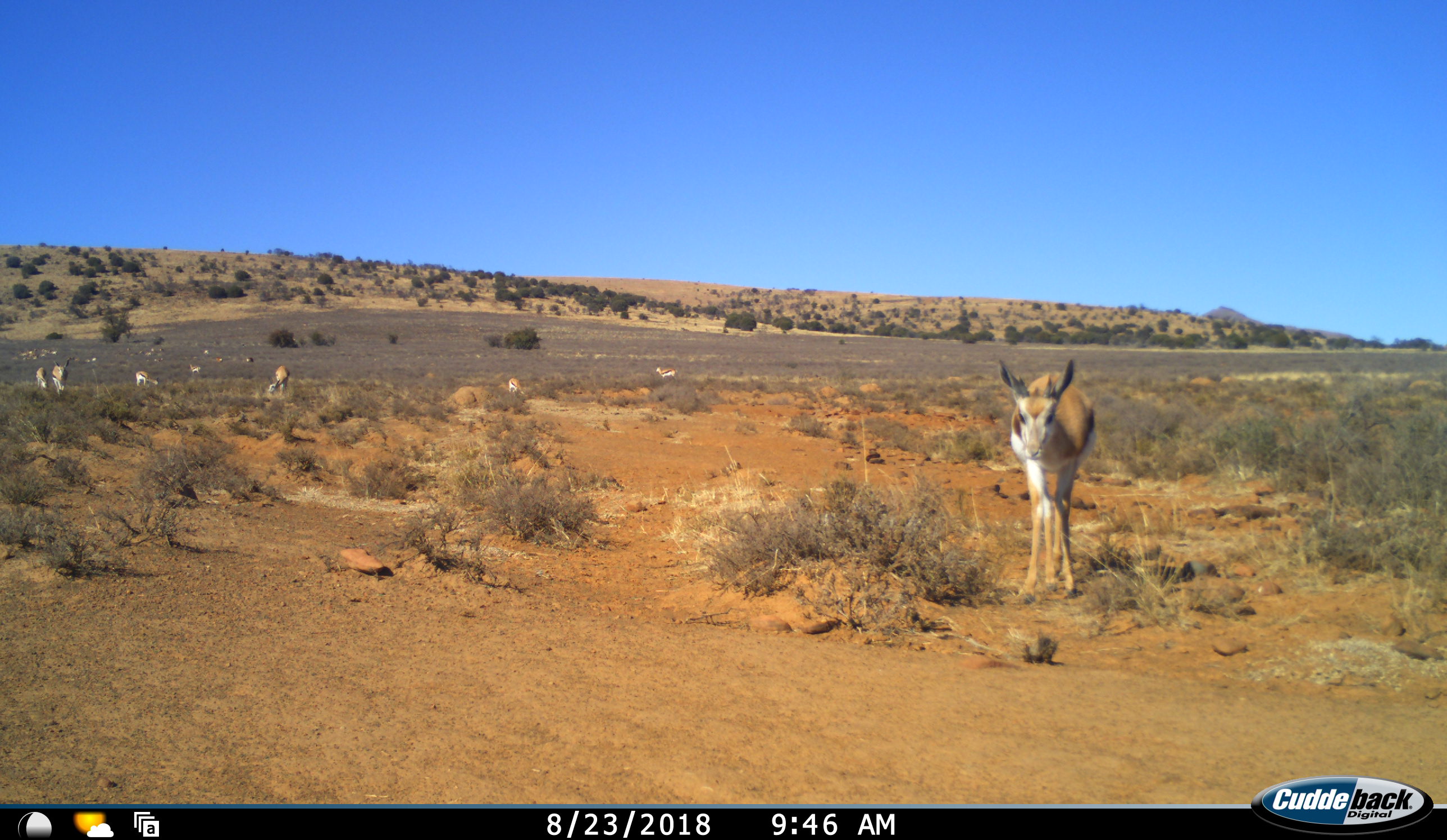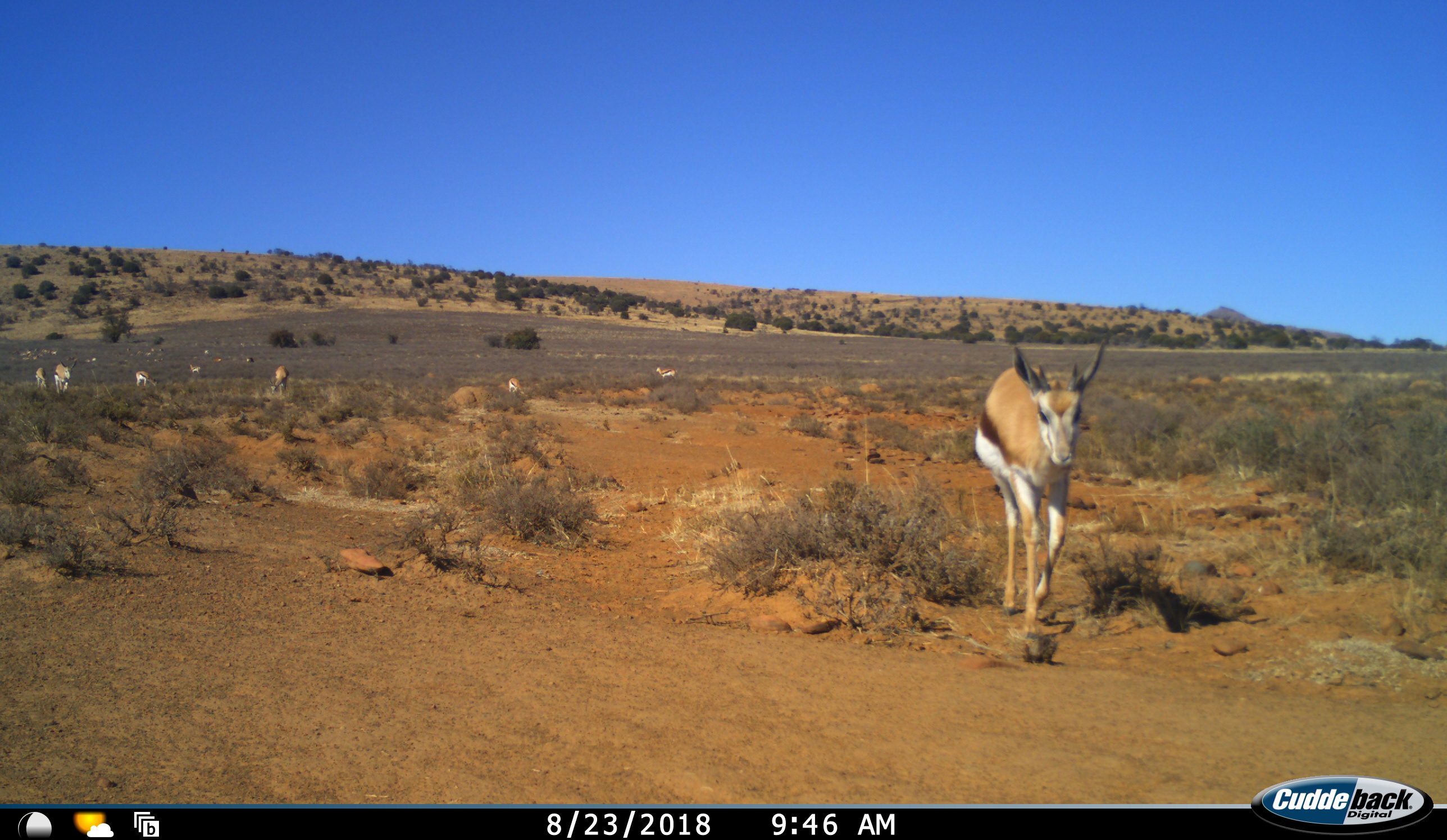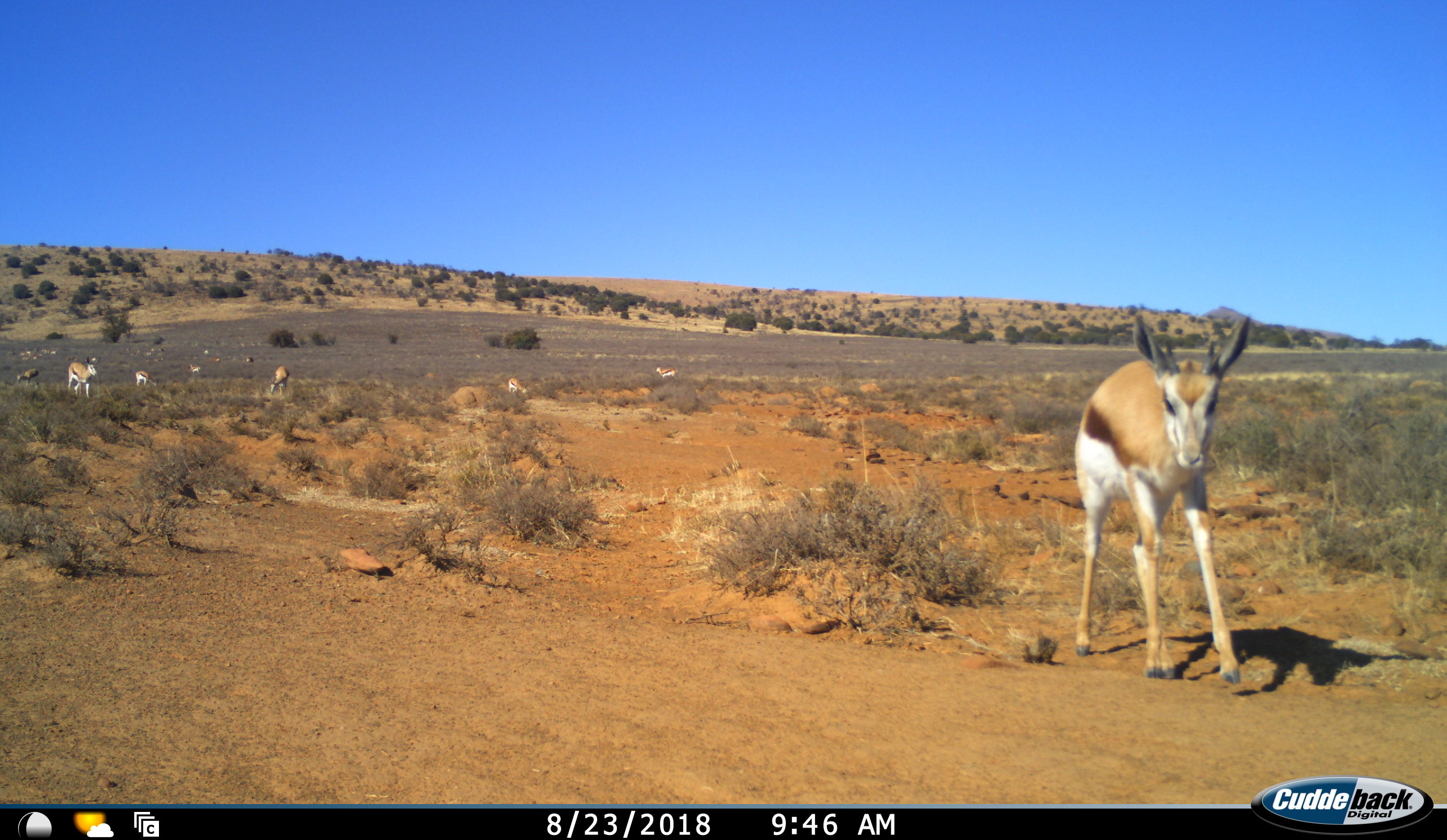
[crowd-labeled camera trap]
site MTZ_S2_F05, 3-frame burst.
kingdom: Animalia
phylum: Chordata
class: Mammalia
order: Artiodactyla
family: Bovidae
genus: Antidorcas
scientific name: Antidorcas marsupialis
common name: springbok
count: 11-50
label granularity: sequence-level